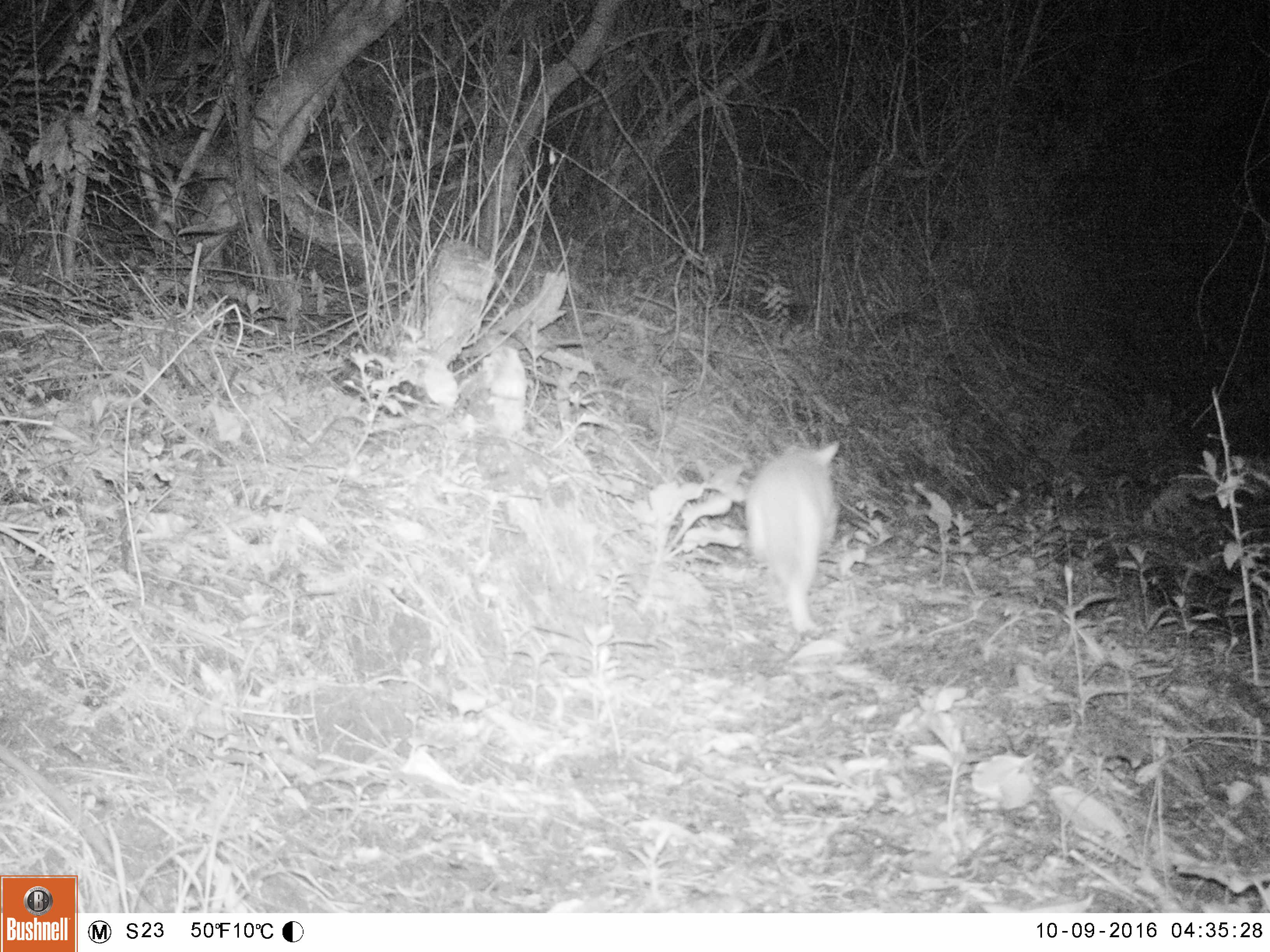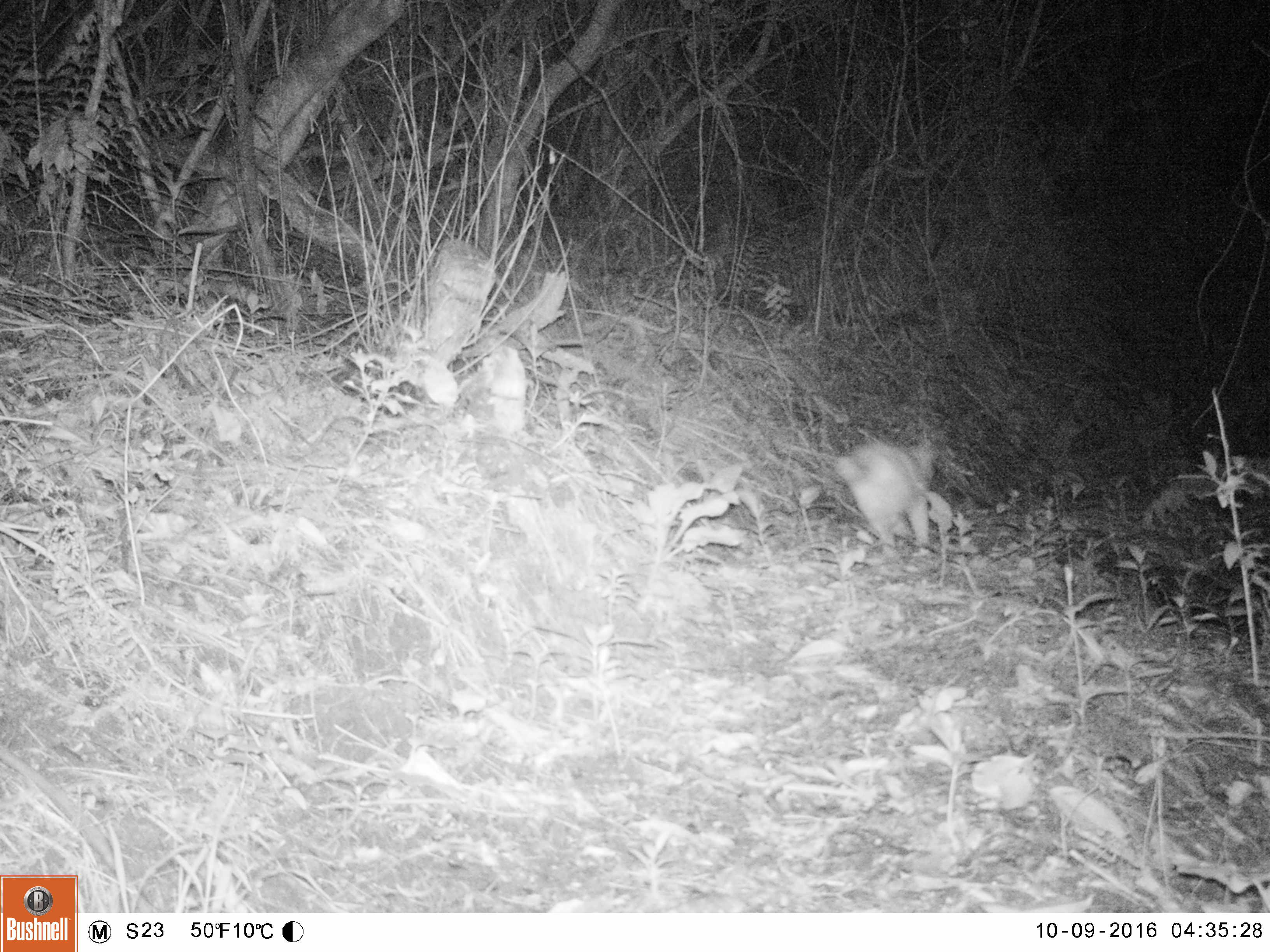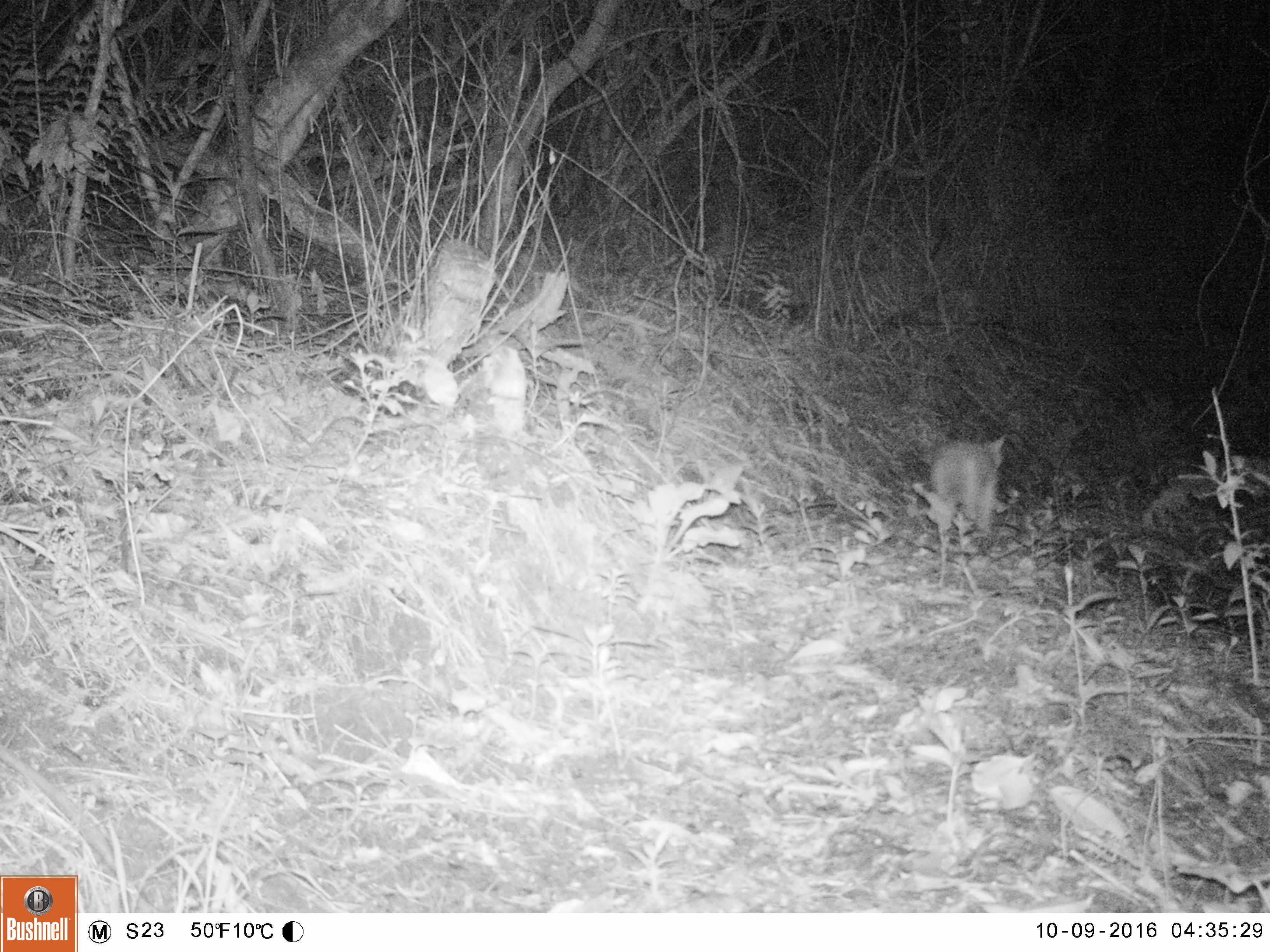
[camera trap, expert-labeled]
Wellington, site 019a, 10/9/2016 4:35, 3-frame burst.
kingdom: Animalia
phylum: Chordata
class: Mammalia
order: Carnivora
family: Felidae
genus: Felis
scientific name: Felis catus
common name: cat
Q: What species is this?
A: Cat (Felis catus).